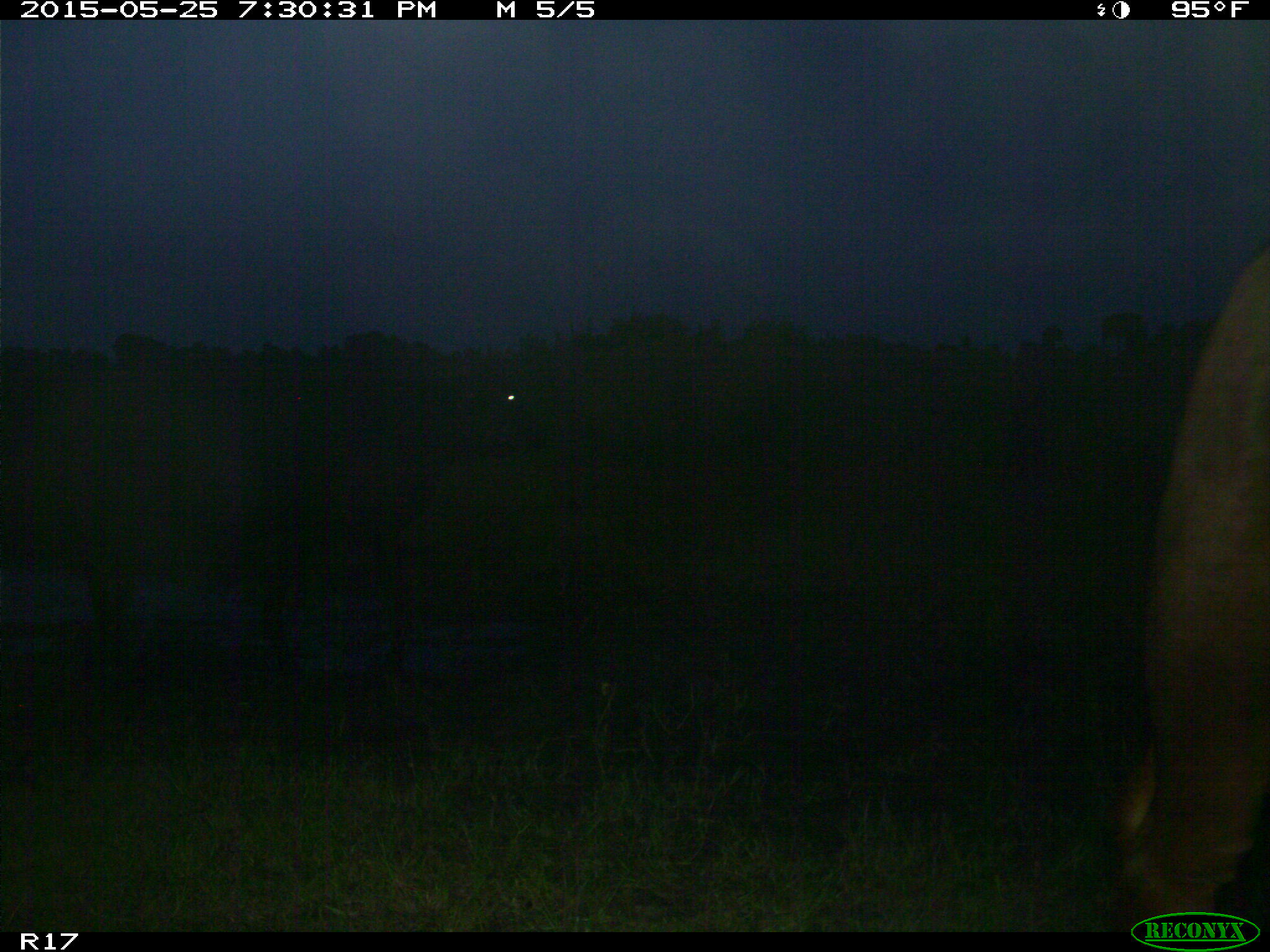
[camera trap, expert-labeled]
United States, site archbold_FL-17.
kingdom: Animalia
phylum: Chordata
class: Mammalia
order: Artiodactyla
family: Bovidae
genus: Bos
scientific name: Bos taurus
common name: domestic cow